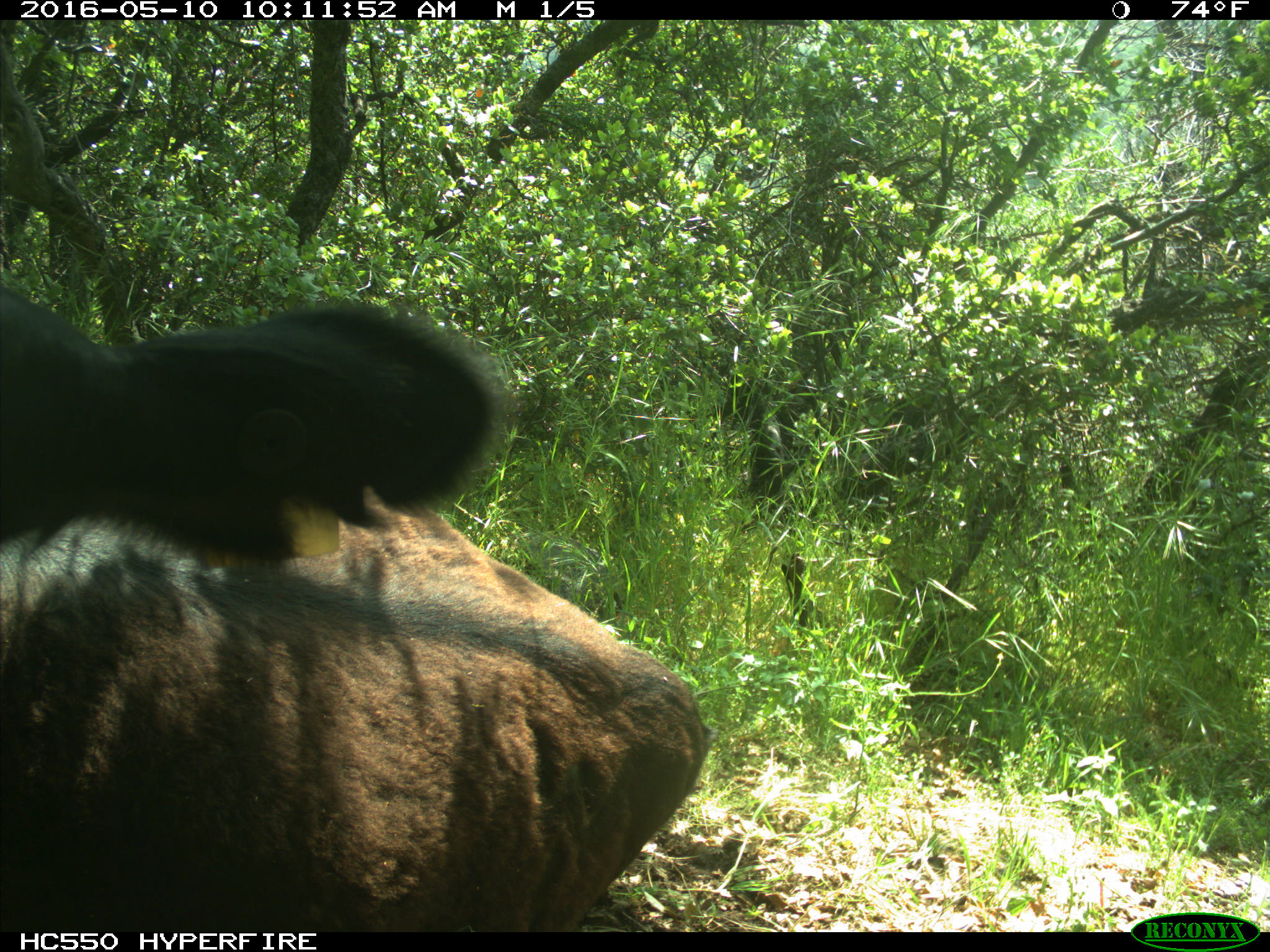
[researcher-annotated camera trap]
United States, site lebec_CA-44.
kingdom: Animalia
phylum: Chordata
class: Mammalia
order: Artiodactyla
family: Bovidae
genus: Bos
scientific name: Bos taurus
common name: domestic cow